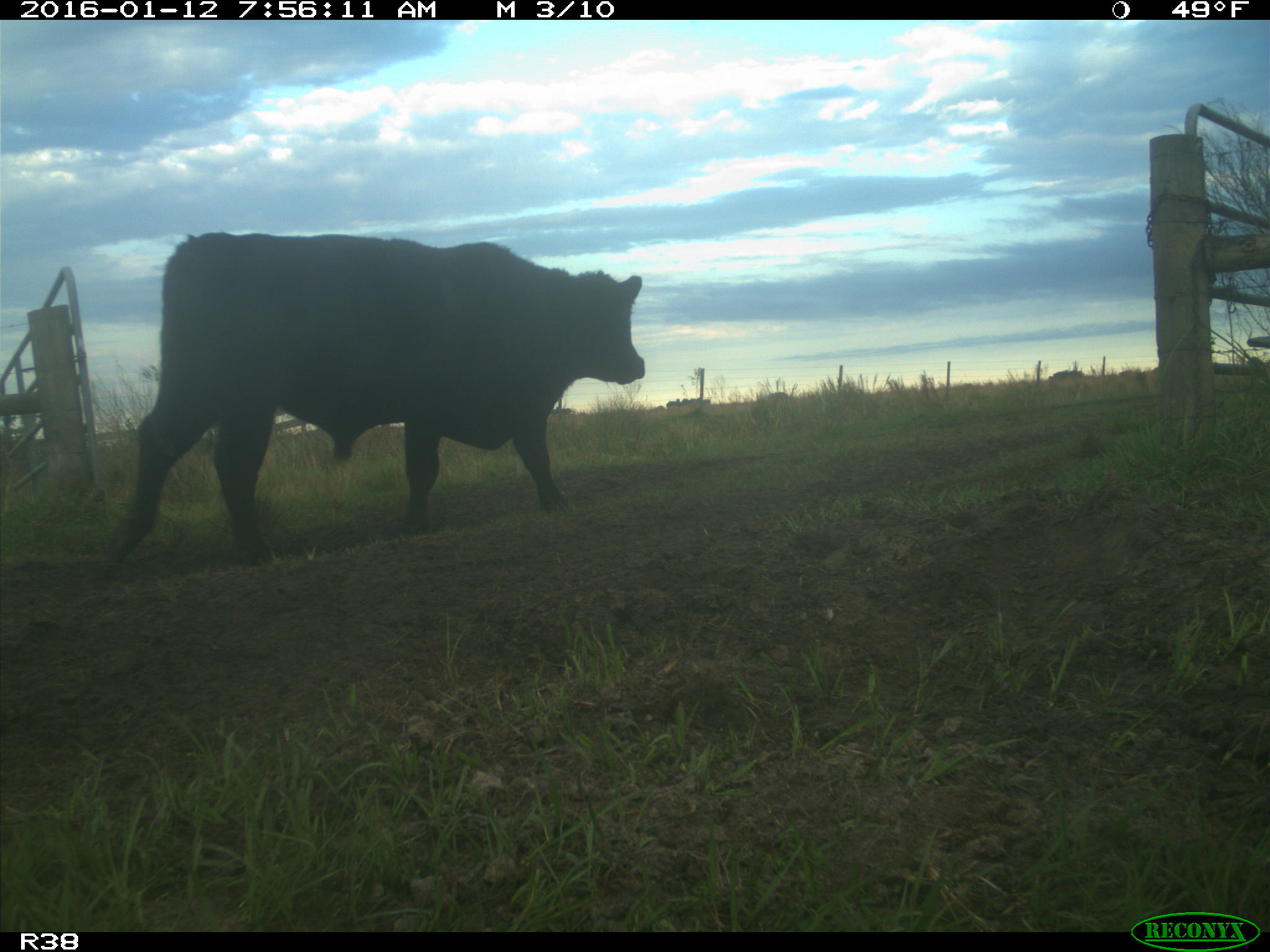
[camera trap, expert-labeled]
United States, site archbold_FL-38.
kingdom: Animalia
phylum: Chordata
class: Mammalia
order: Artiodactyla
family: Bovidae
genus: Bos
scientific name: Bos taurus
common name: domestic cow